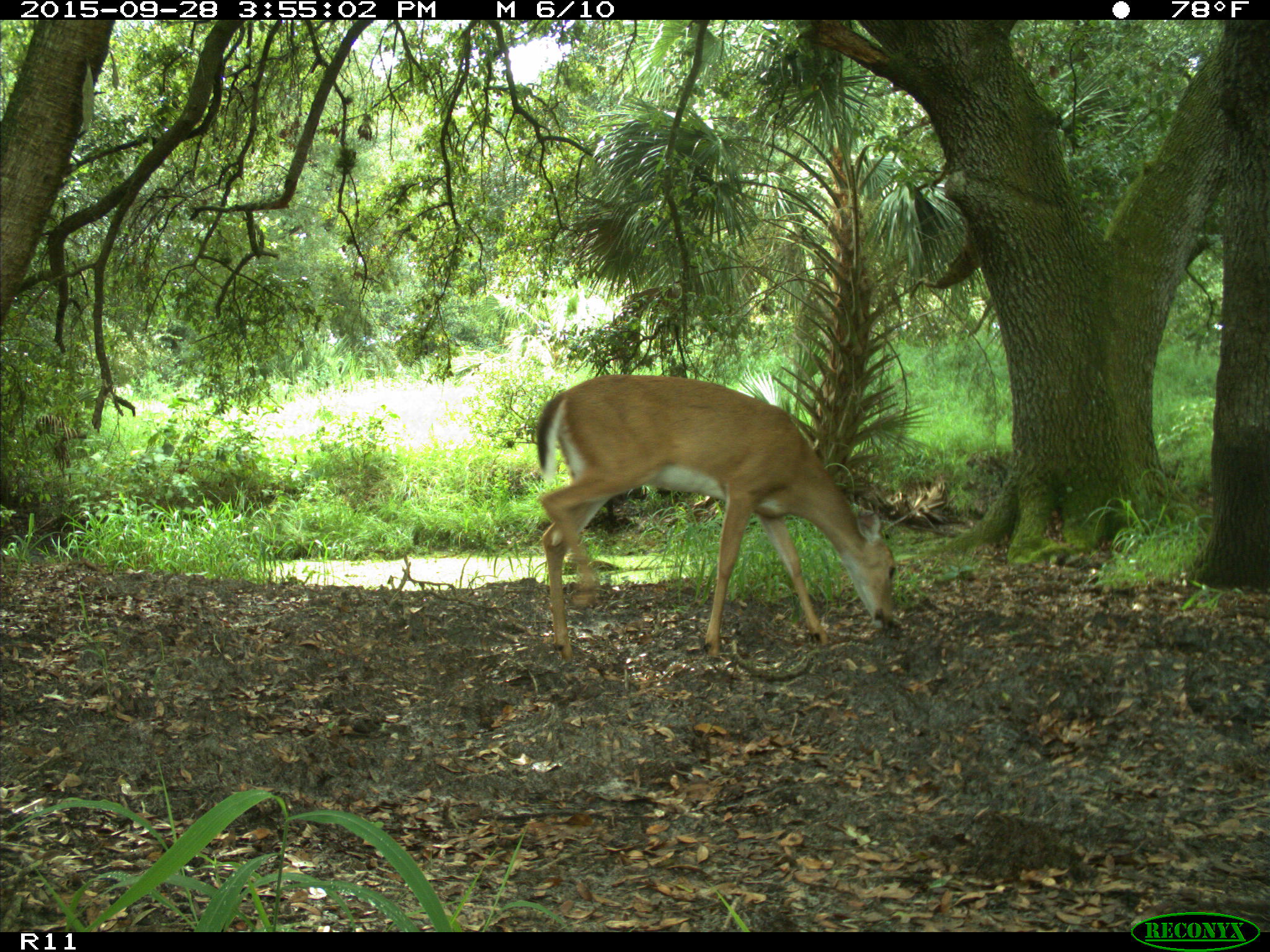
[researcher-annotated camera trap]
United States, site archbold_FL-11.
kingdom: Animalia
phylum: Chordata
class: Mammalia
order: Artiodactyla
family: Cervidae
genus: Odocoileus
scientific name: Odocoileus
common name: deer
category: unidentified deer